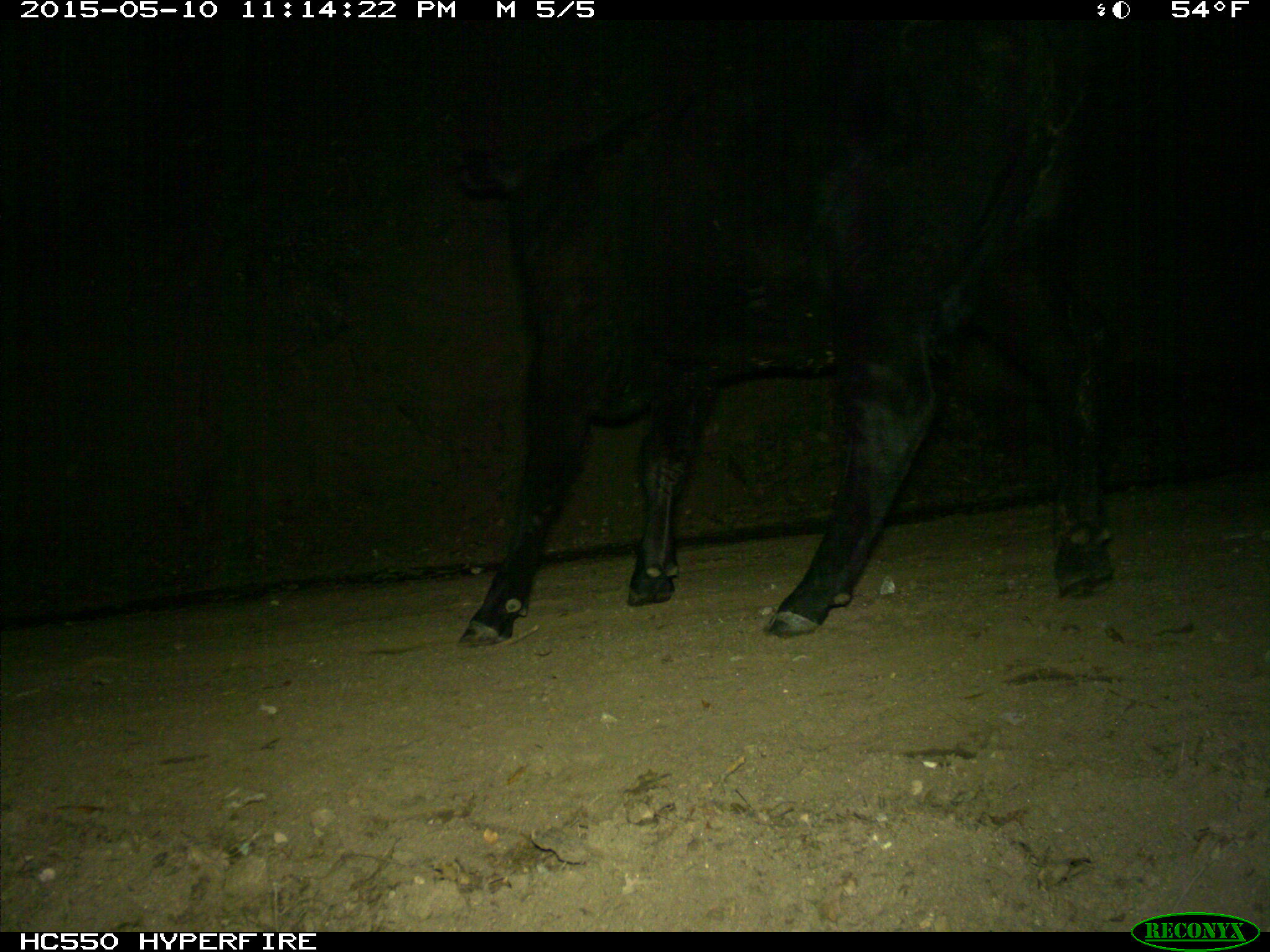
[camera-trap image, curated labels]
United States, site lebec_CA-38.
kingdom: Animalia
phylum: Chordata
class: Mammalia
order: Artiodactyla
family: Bovidae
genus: Bos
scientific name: Bos taurus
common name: domestic cow